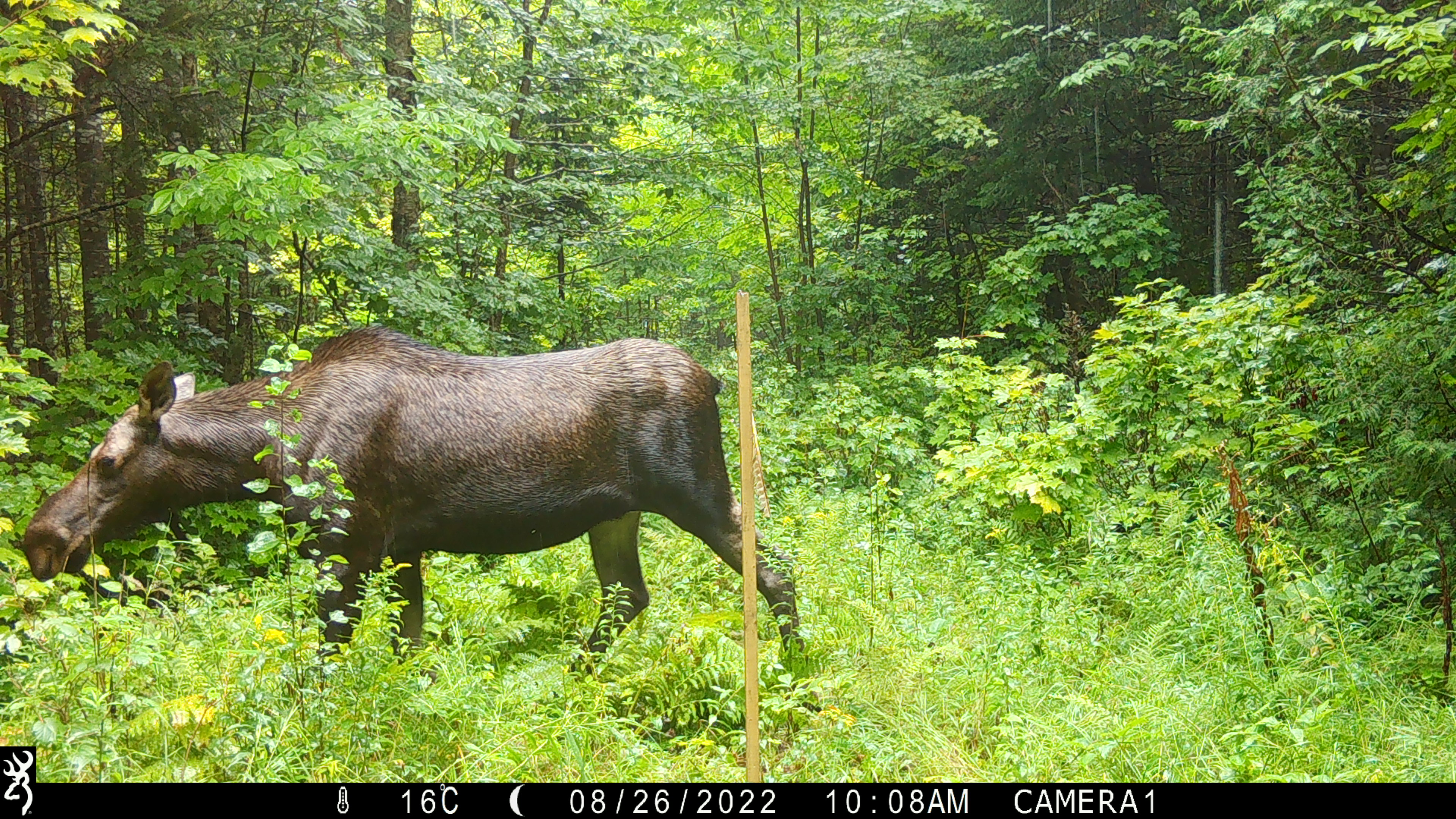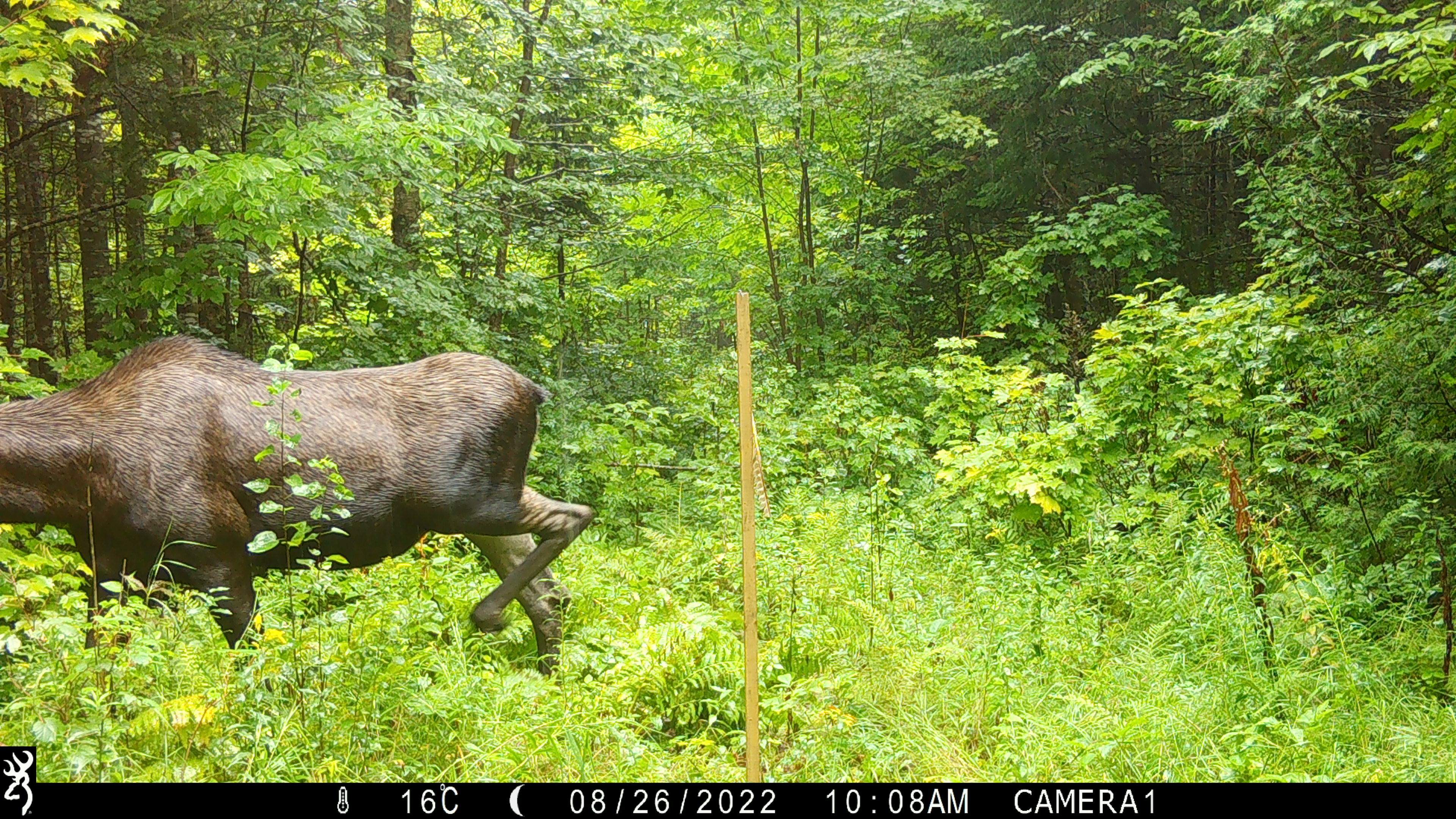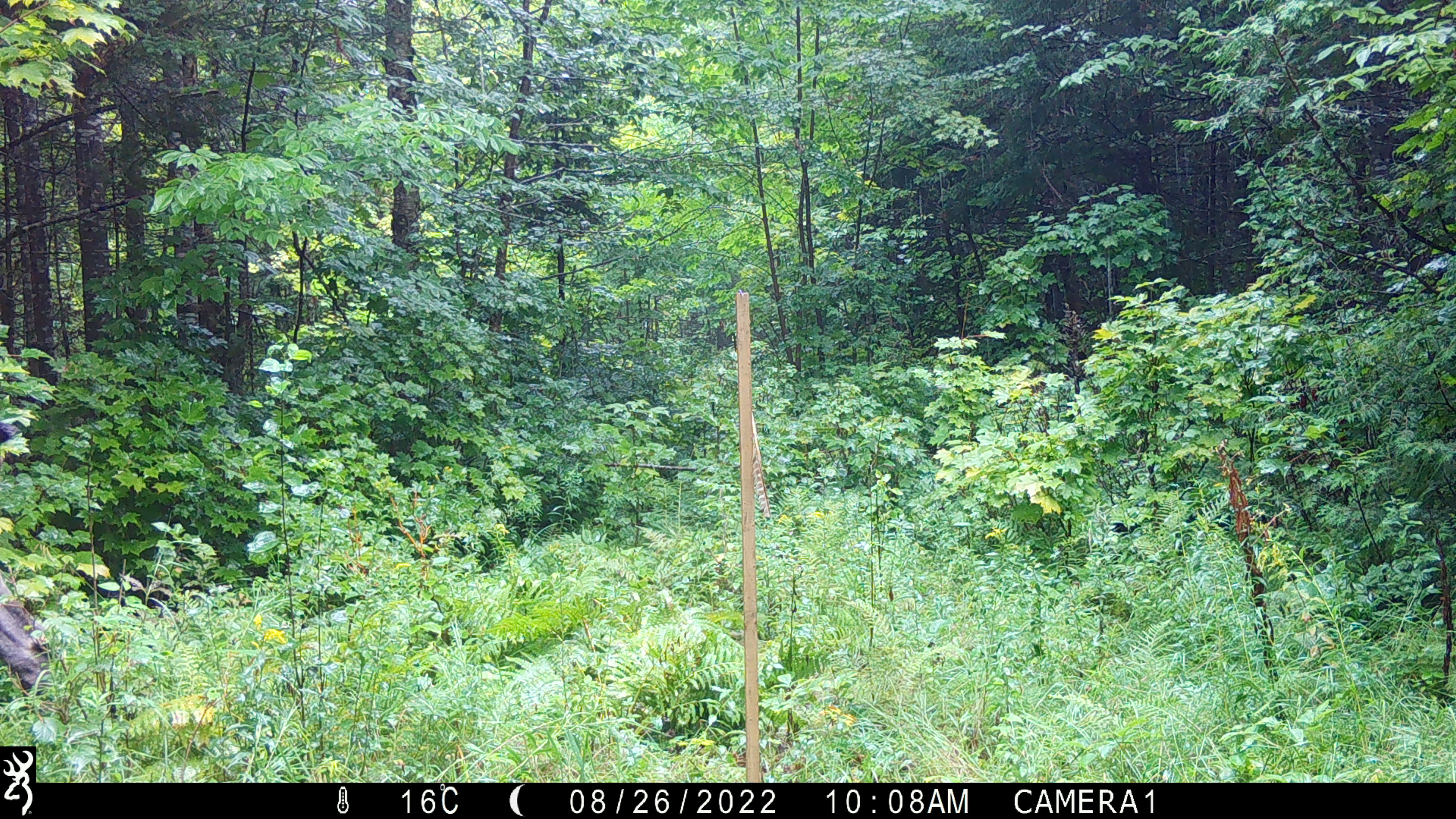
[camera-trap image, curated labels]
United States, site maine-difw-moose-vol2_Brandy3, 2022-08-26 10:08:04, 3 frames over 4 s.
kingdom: Animalia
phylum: Chordata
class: Mammalia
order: Artiodactyla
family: Cervidae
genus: Alces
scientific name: Alces alces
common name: moose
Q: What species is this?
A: Moose (Alces alces).